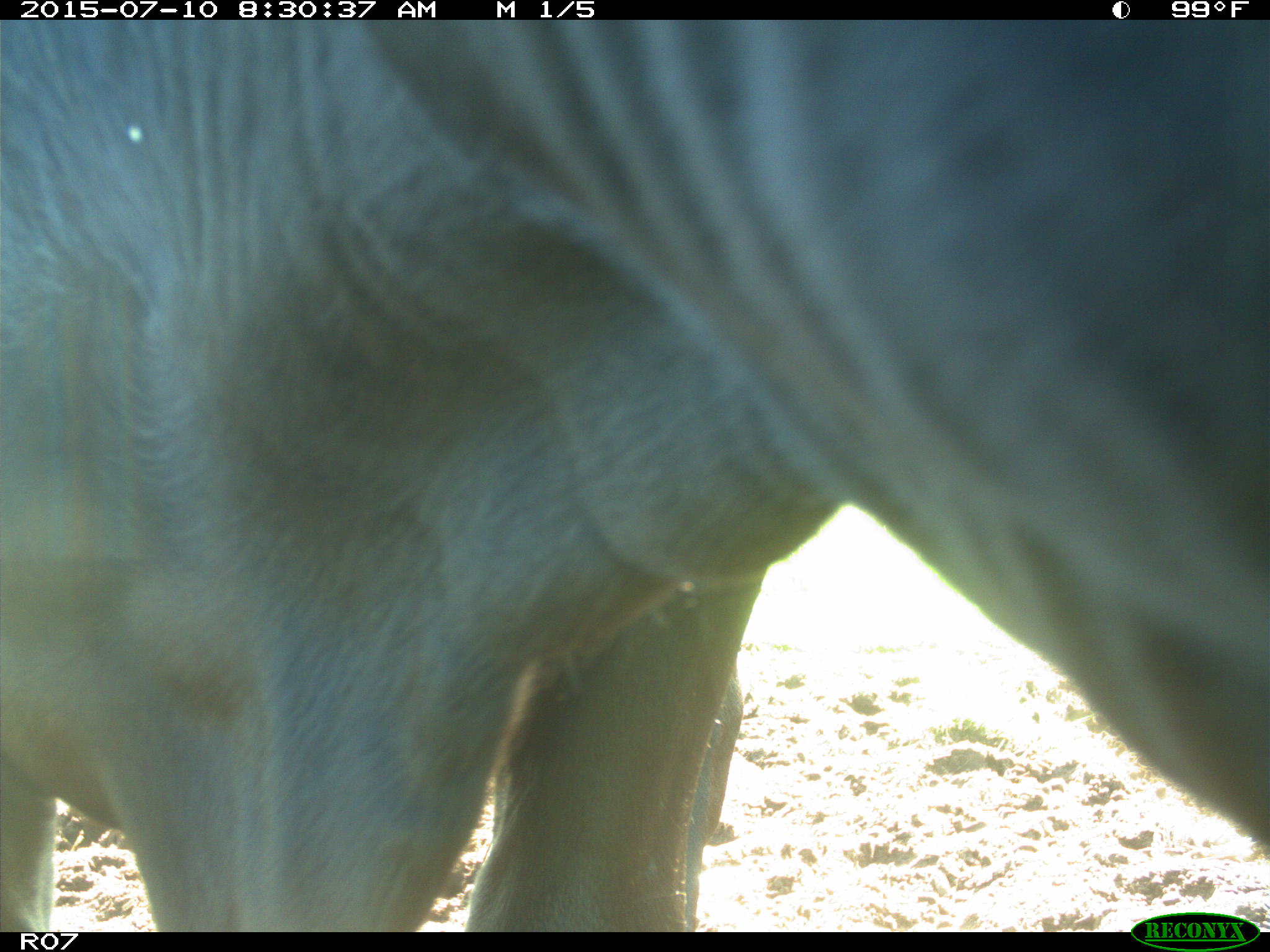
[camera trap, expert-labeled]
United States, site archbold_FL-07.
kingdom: Animalia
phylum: Chordata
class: Mammalia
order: Artiodactyla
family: Bovidae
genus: Bos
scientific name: Bos taurus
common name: domestic cow